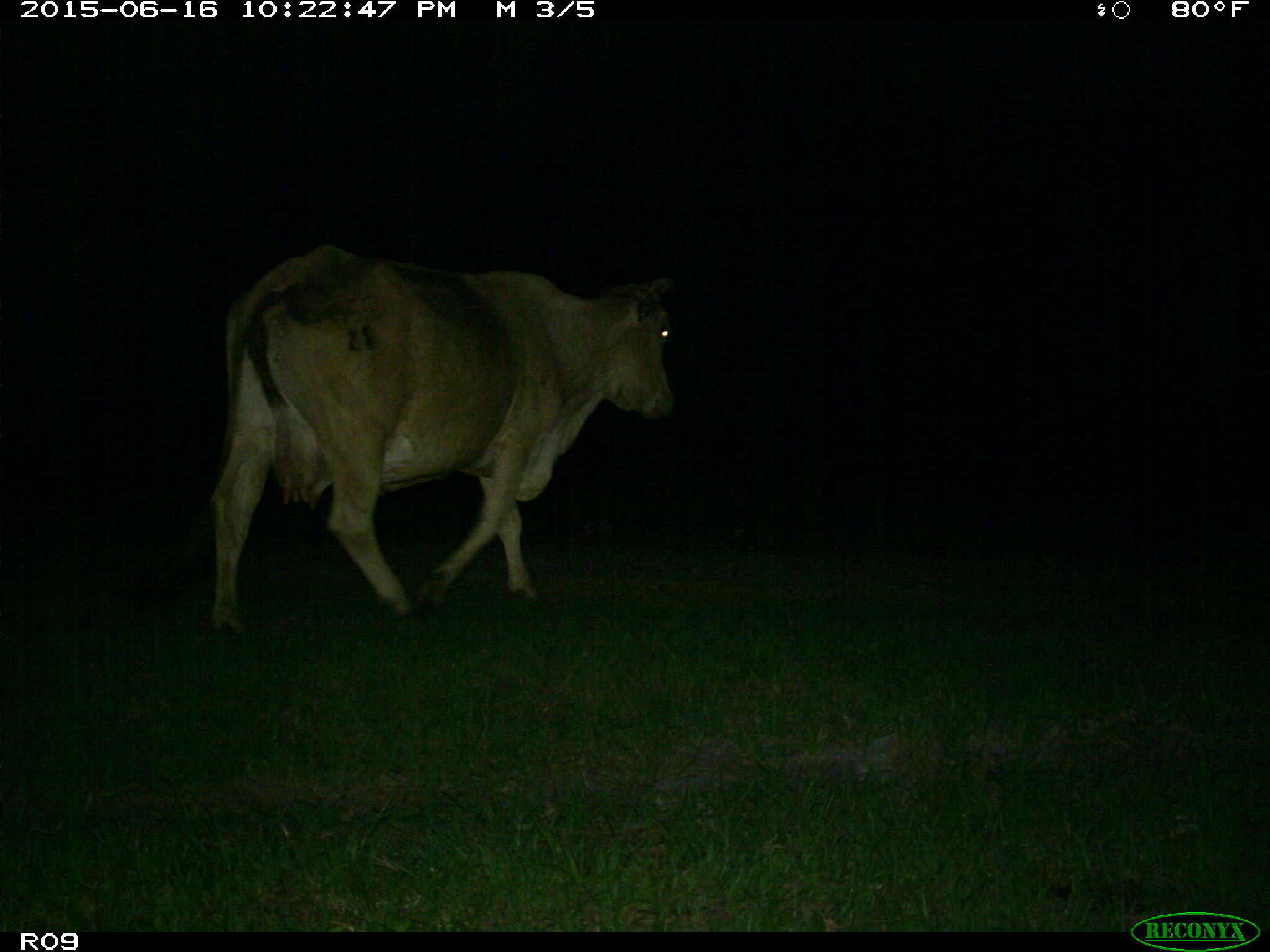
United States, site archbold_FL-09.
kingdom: Animalia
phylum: Chordata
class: Mammalia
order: Artiodactyla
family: Bovidae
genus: Bos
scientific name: Bos taurus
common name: domestic cow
Bos taurus (domestic cow).